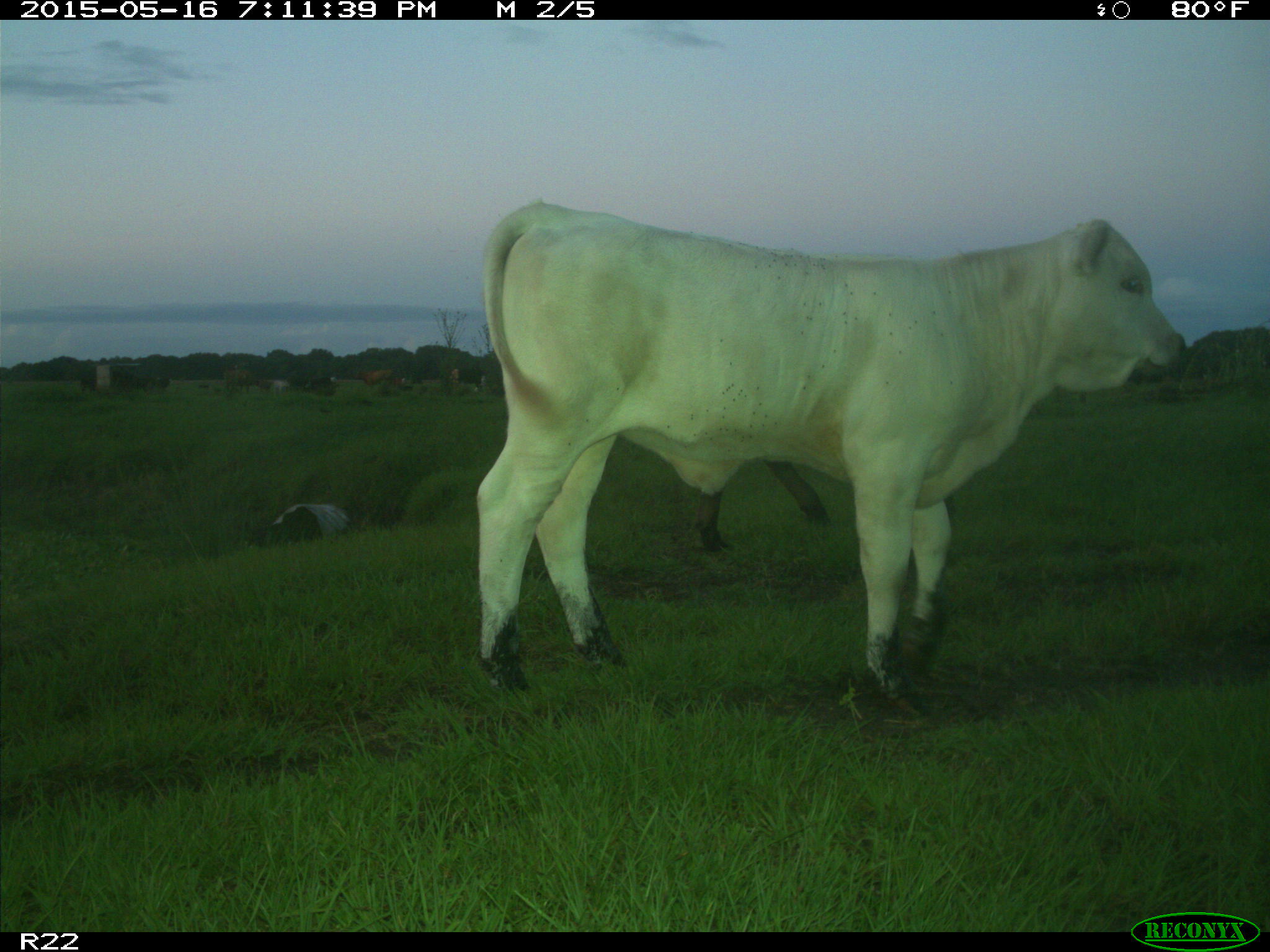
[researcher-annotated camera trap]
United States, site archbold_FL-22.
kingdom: Animalia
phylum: Chordata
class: Mammalia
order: Artiodactyla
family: Bovidae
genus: Bos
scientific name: Bos taurus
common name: domestic cow